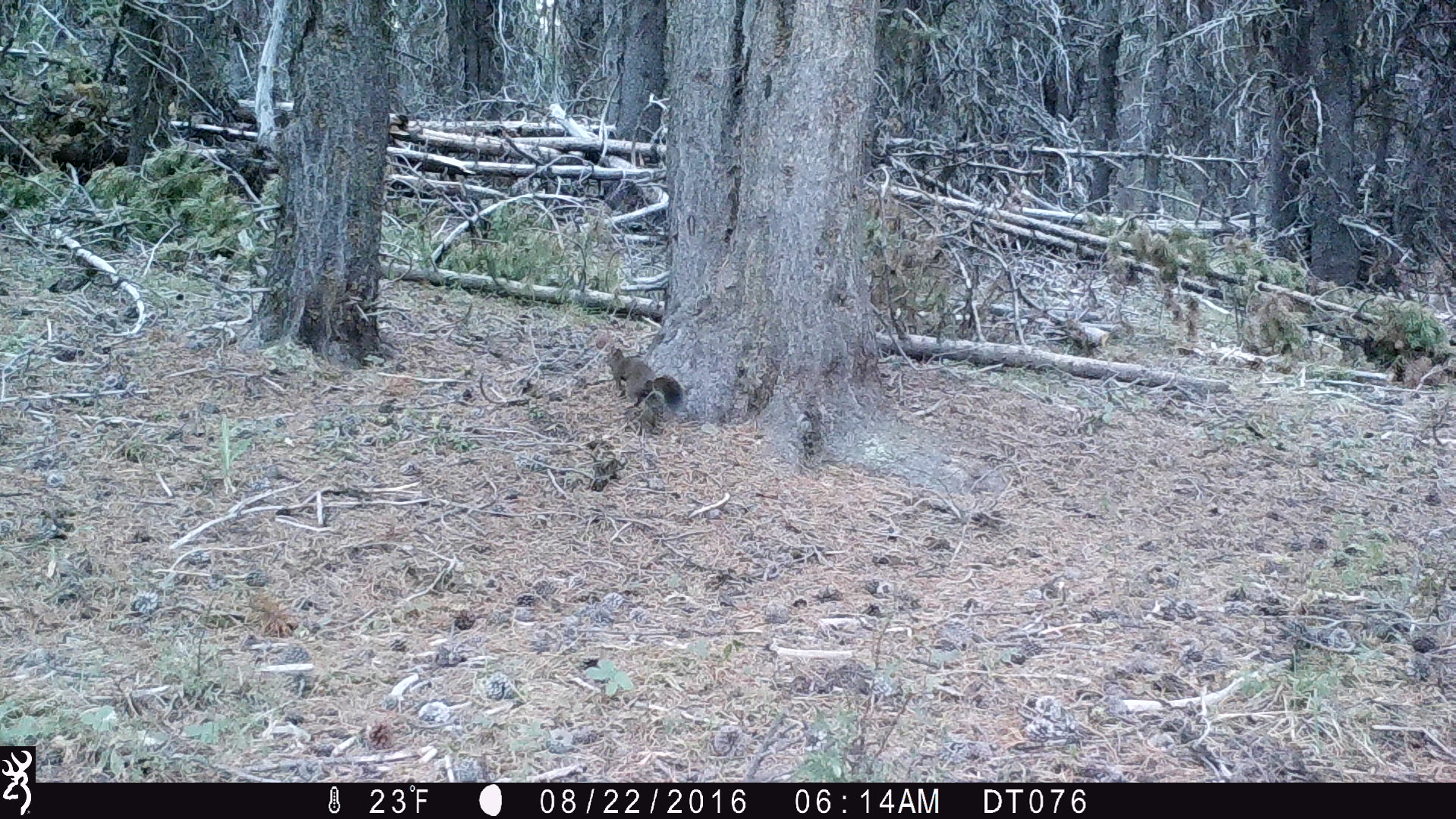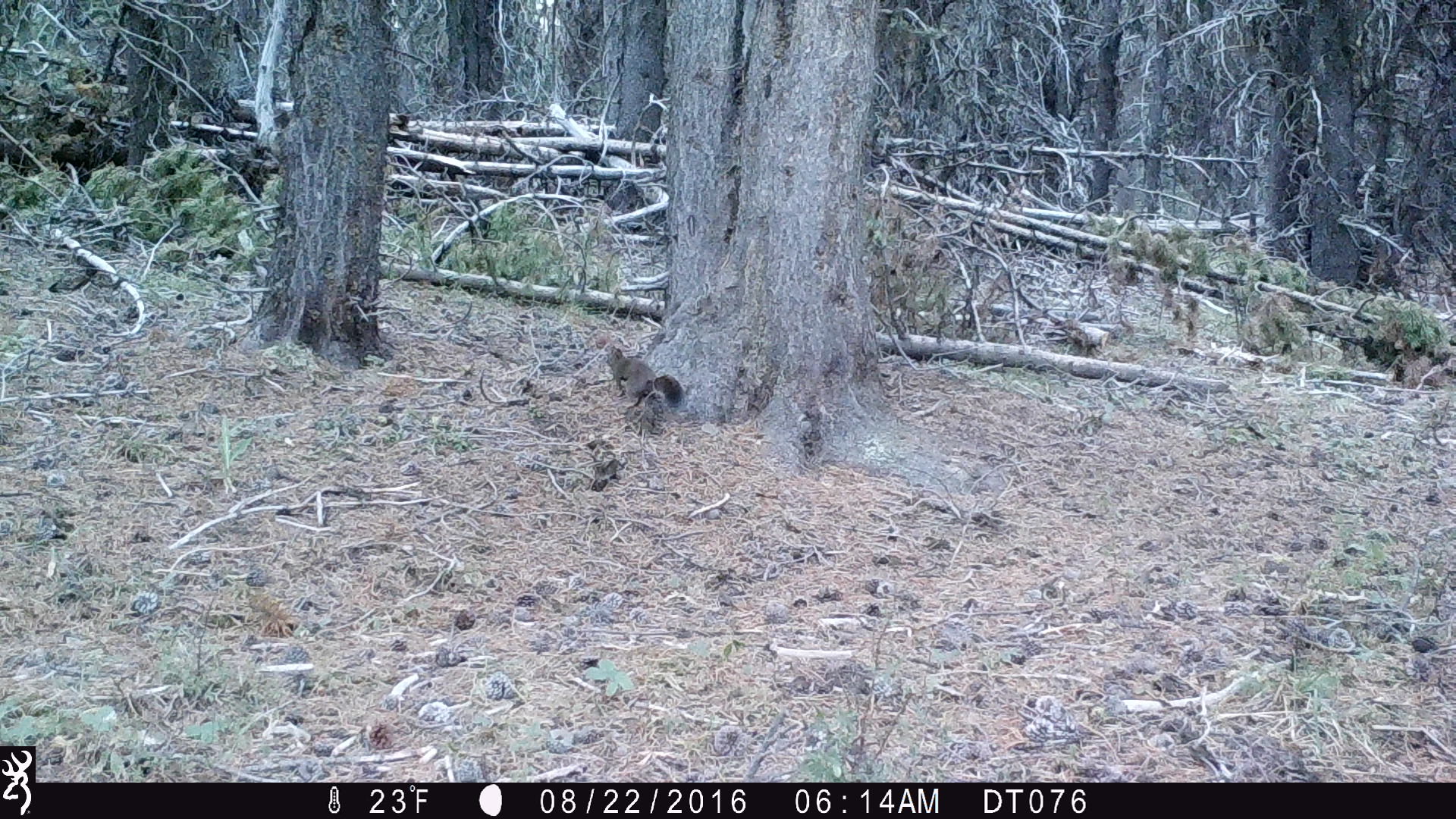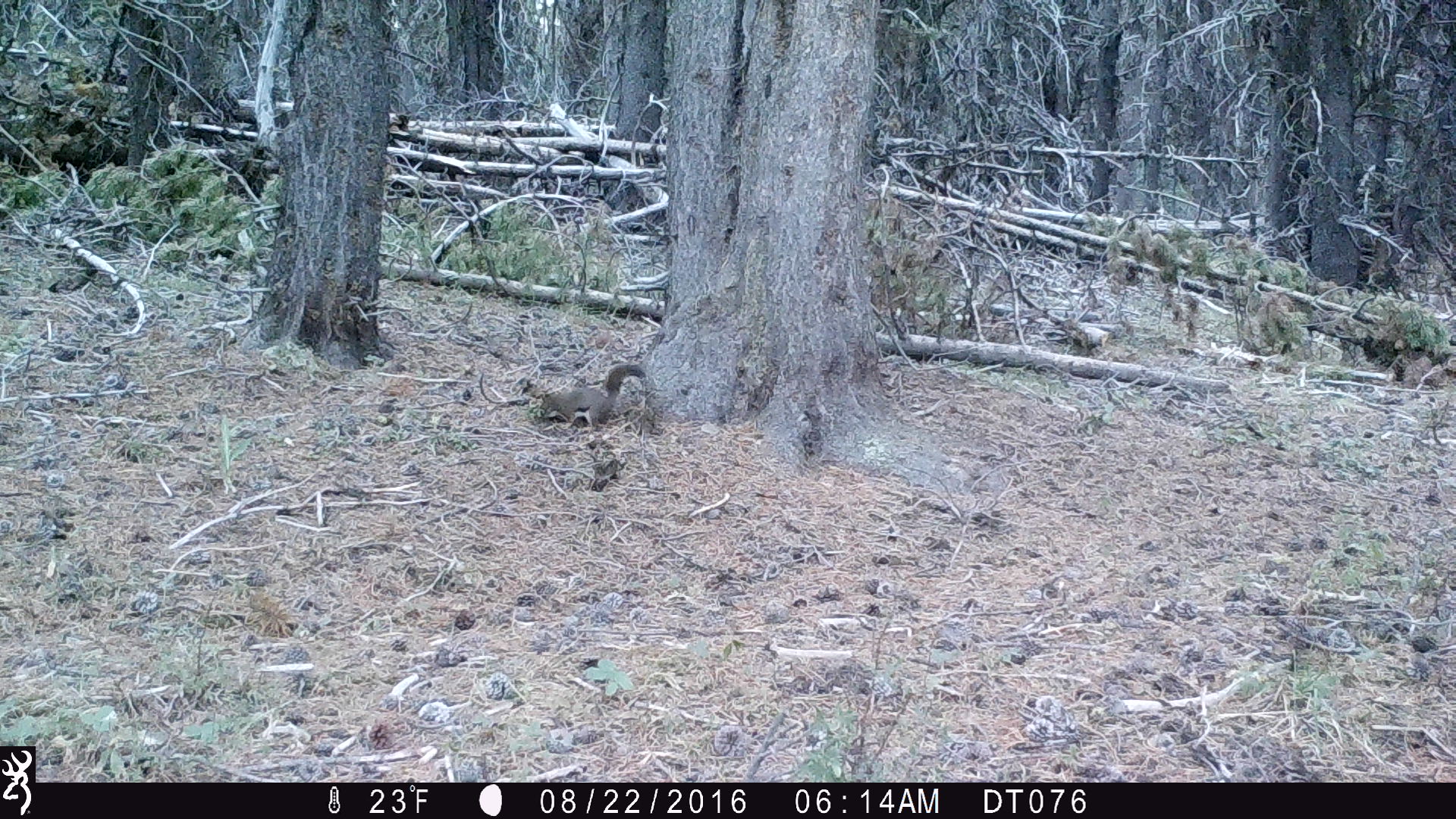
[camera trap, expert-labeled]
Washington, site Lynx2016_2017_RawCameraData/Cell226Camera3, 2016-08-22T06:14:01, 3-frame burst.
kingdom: Animalia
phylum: Chordata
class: Mammalia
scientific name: Mammalia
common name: small mammal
Small mammal (Mammalia). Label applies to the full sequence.